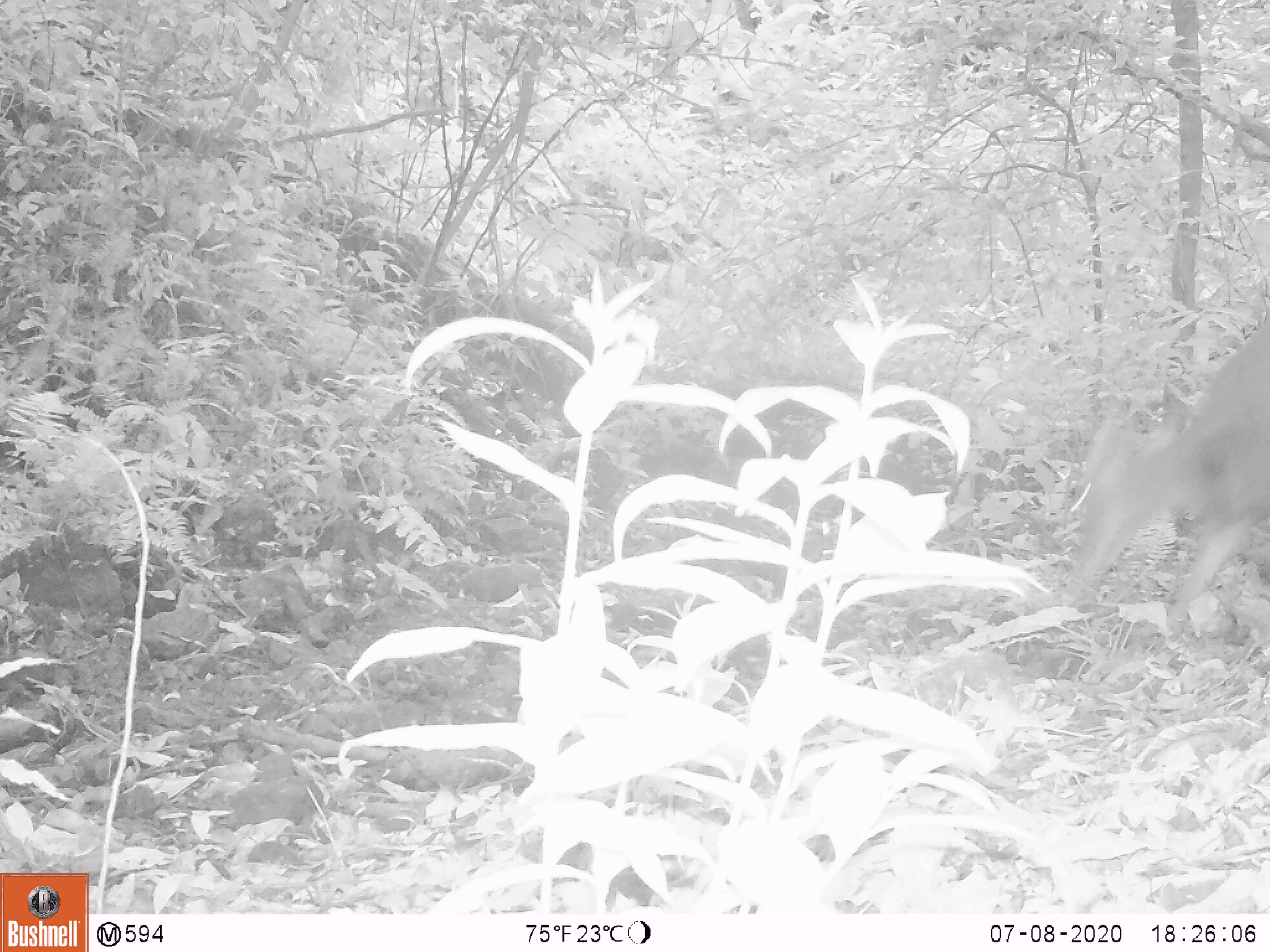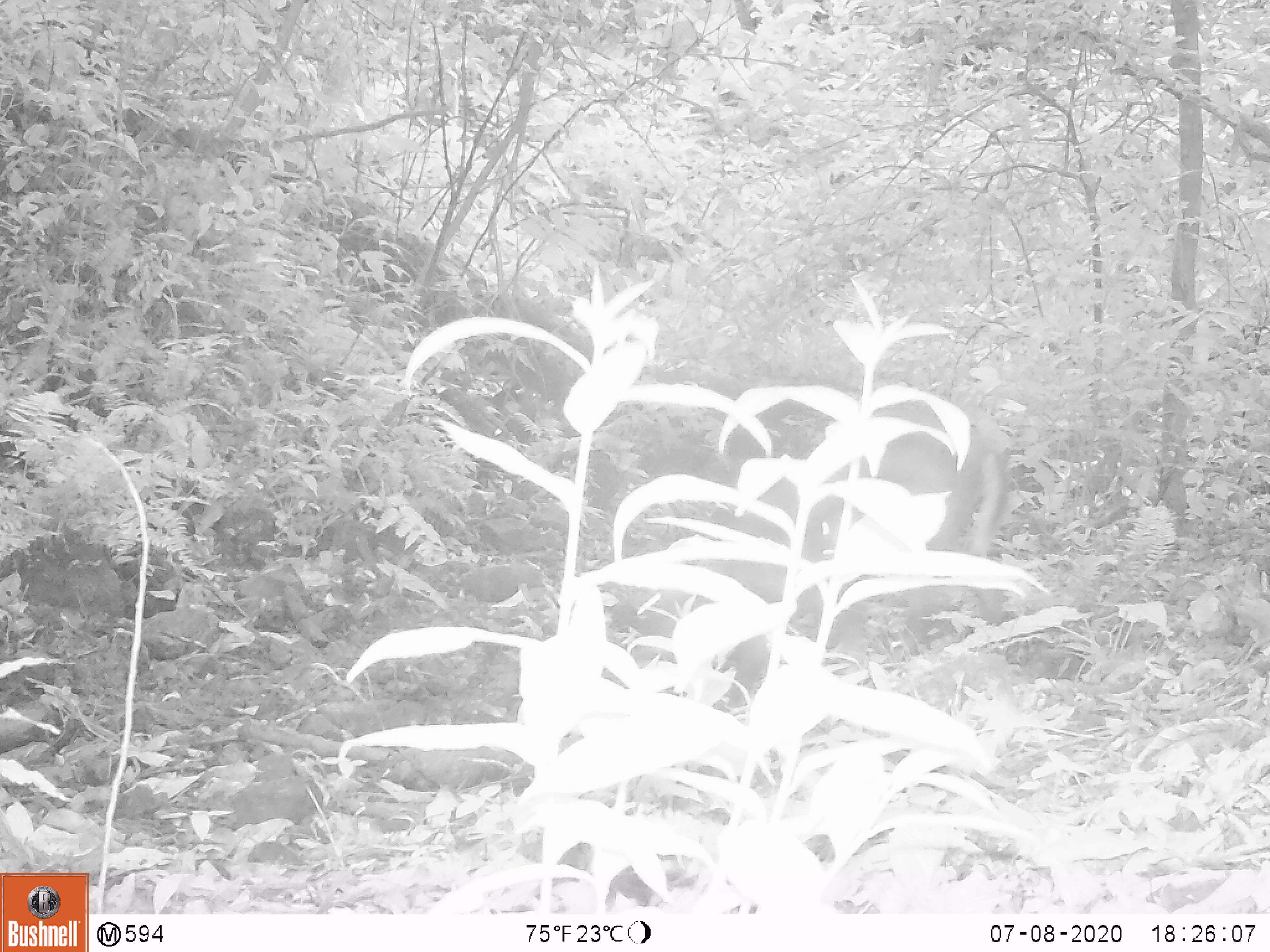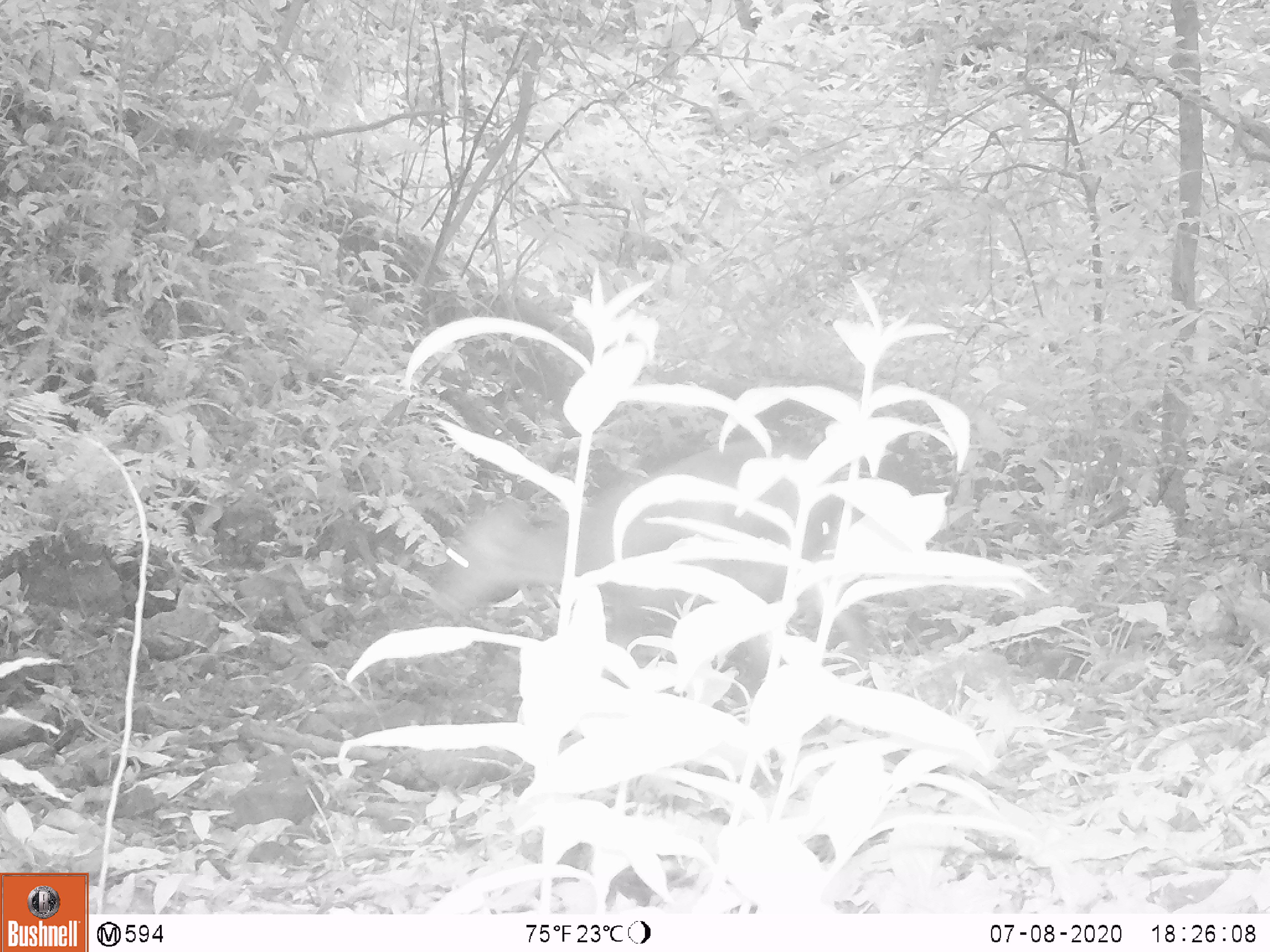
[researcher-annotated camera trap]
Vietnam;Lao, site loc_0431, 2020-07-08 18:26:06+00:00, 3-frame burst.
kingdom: Animalia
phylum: Chordata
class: Mammalia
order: Artiodactyla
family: Cervidae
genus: Muntiacus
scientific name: Muntiacus rooseveltorum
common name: roosevelt's muntjac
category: roosevelts muntjac group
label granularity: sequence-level